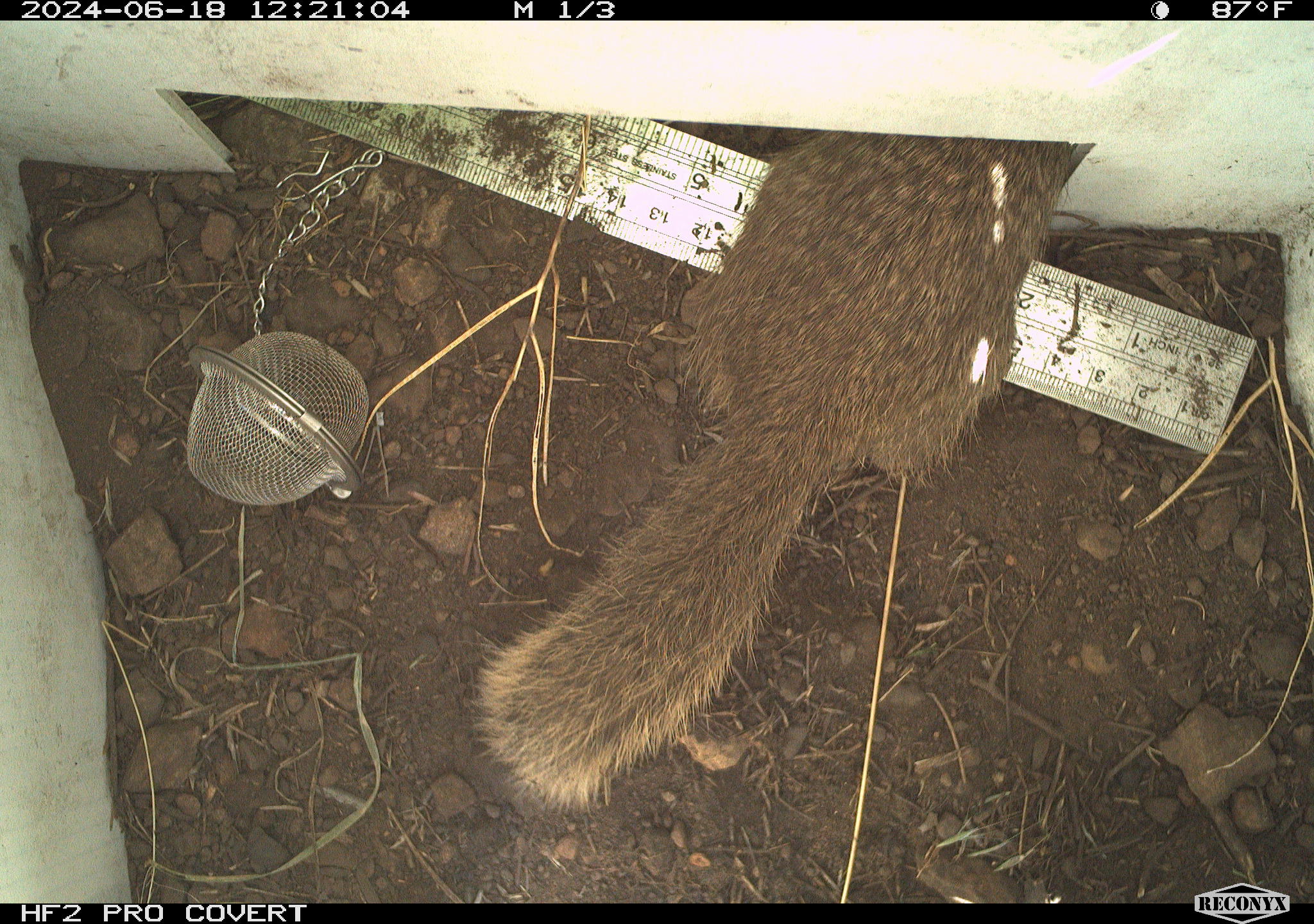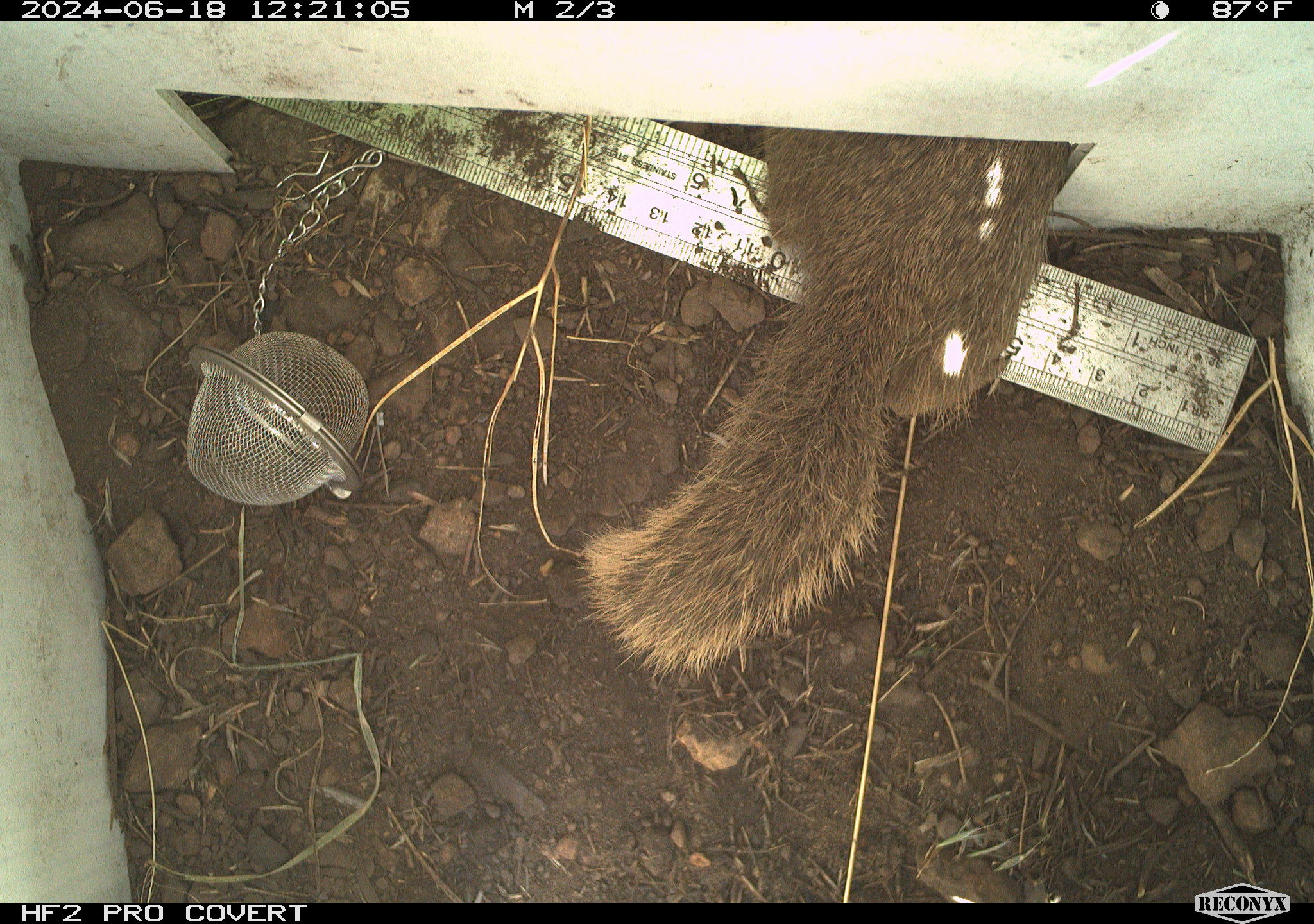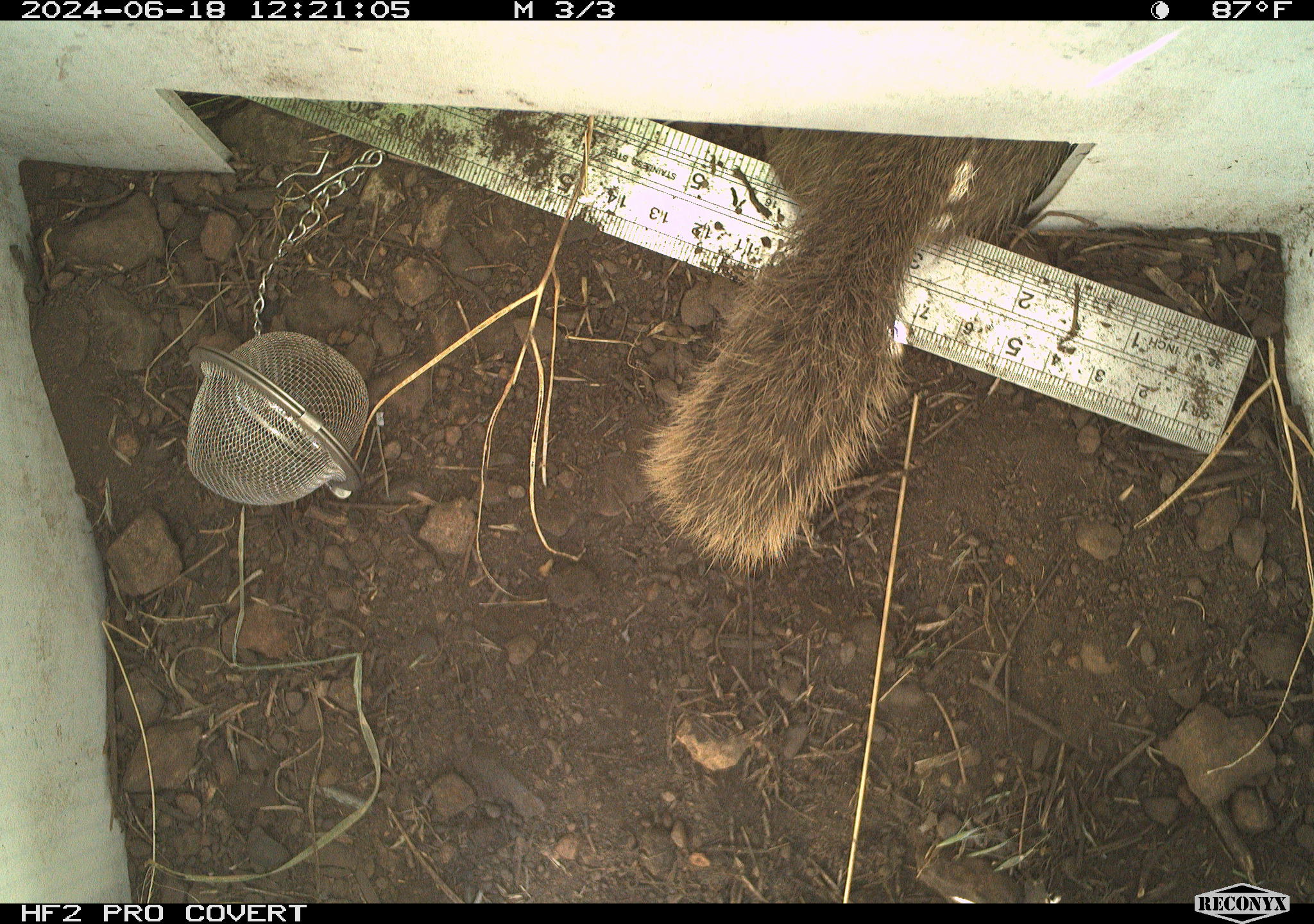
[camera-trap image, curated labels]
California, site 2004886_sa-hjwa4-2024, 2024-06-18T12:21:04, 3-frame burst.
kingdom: Animalia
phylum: Chordata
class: Mammalia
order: Rodentia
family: Sciuridae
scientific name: Sciuridae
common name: squirrels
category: sciuridae family